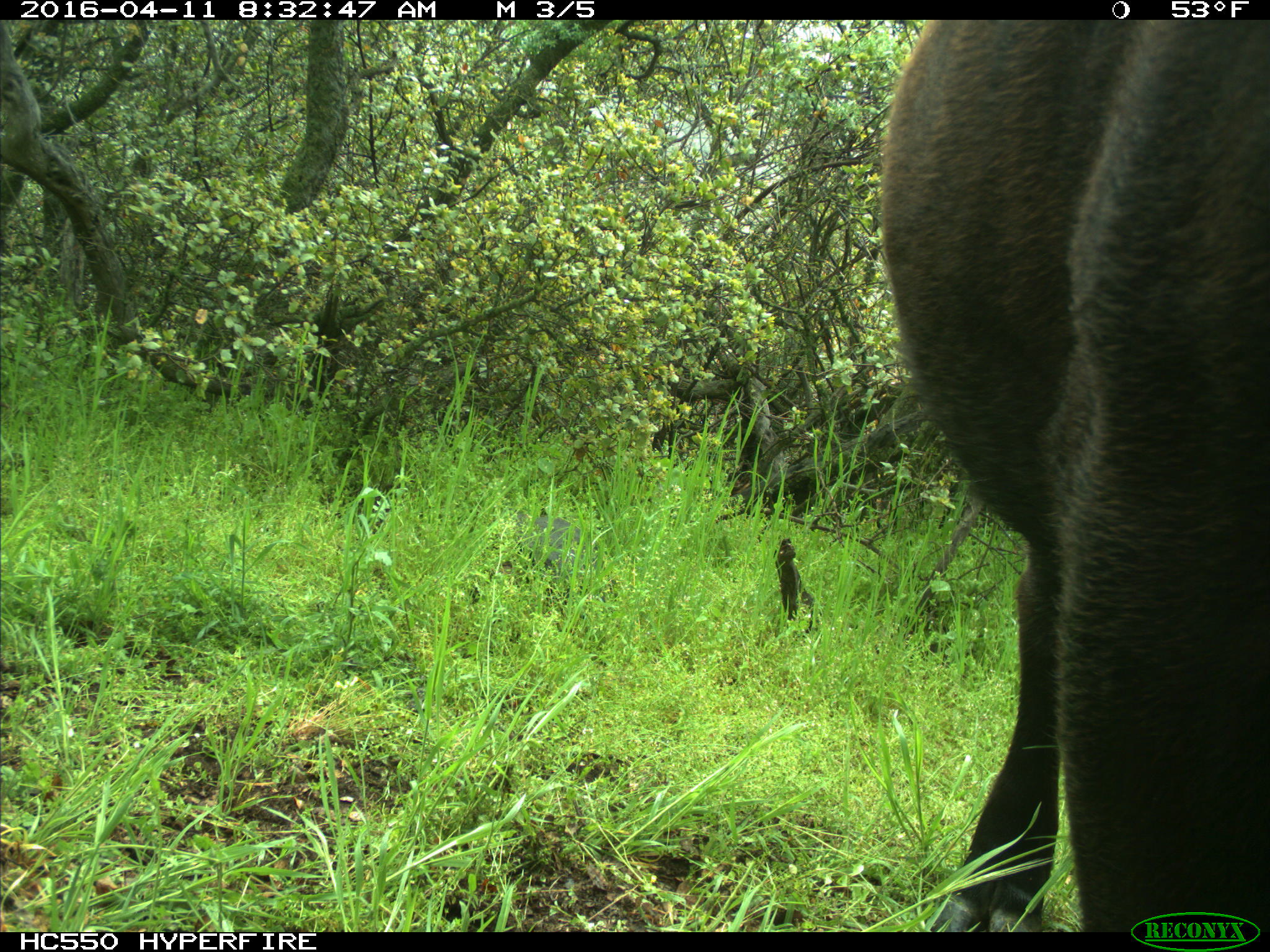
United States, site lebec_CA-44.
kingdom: Animalia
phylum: Chordata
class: Mammalia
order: Artiodactyla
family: Bovidae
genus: Bos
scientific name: Bos taurus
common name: domestic cow